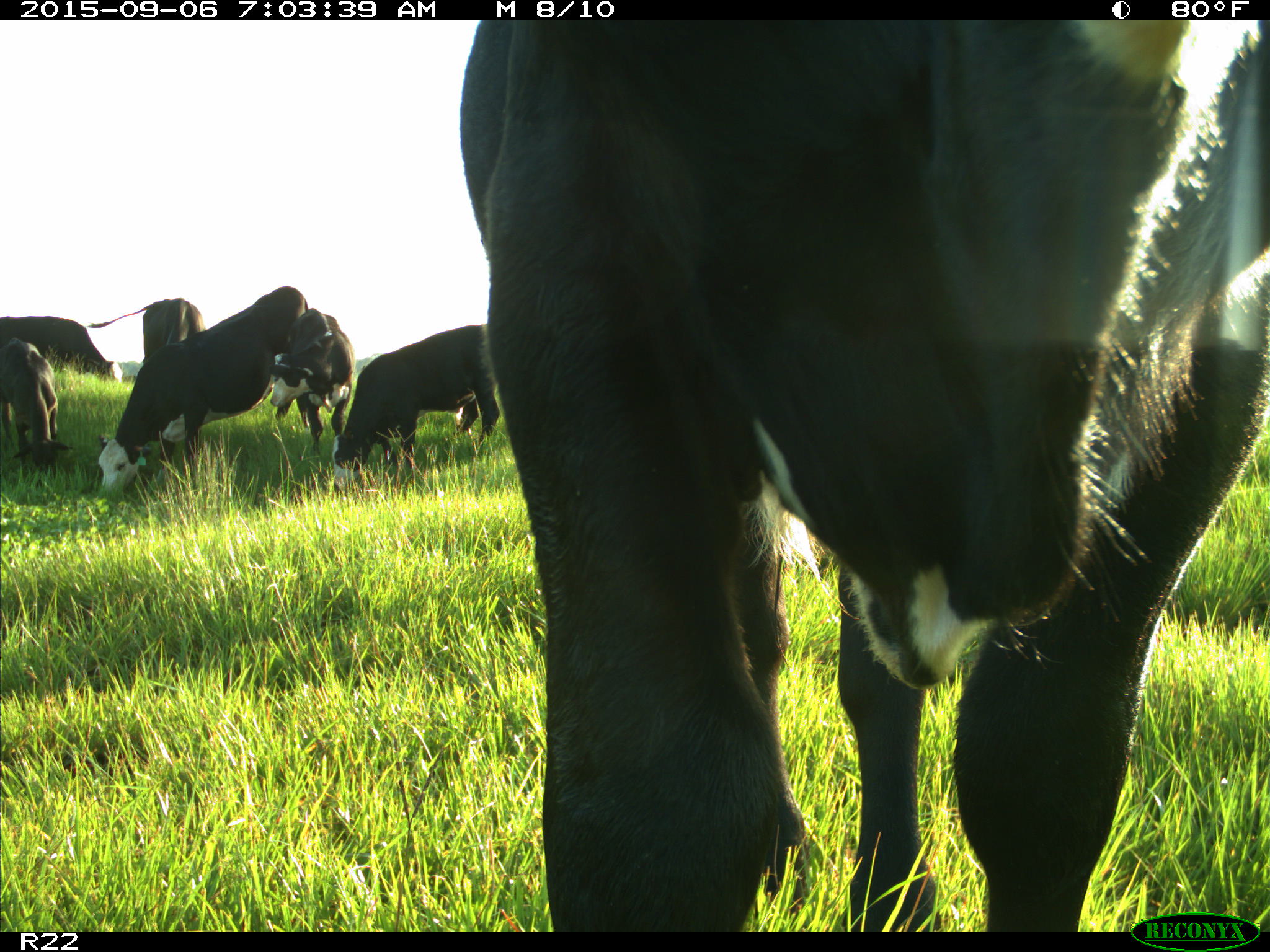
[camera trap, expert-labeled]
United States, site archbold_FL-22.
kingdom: Animalia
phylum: Chordata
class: Mammalia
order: Artiodactyla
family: Bovidae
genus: Bos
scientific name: Bos taurus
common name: domestic cow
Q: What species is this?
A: Bos taurus (domestic cow).